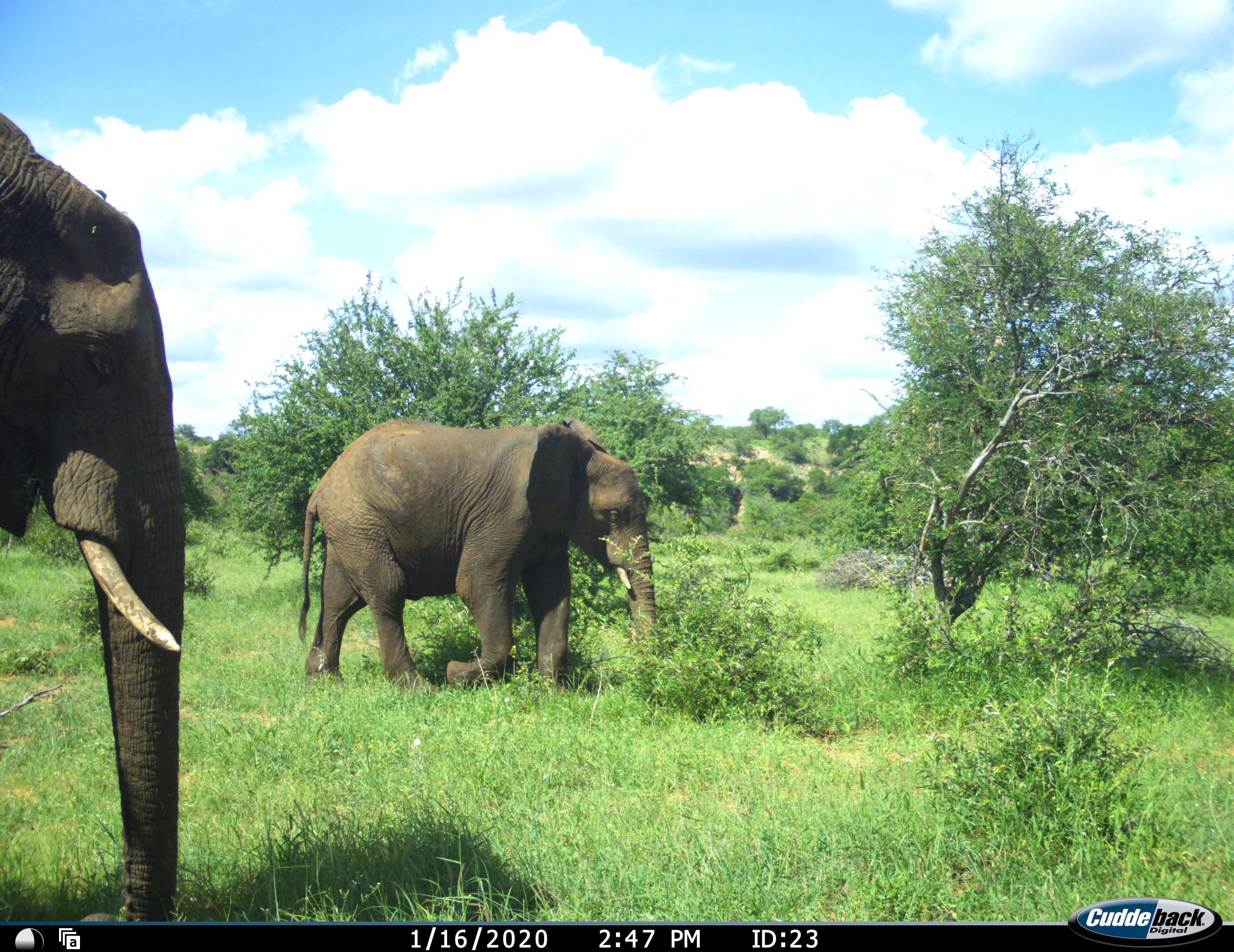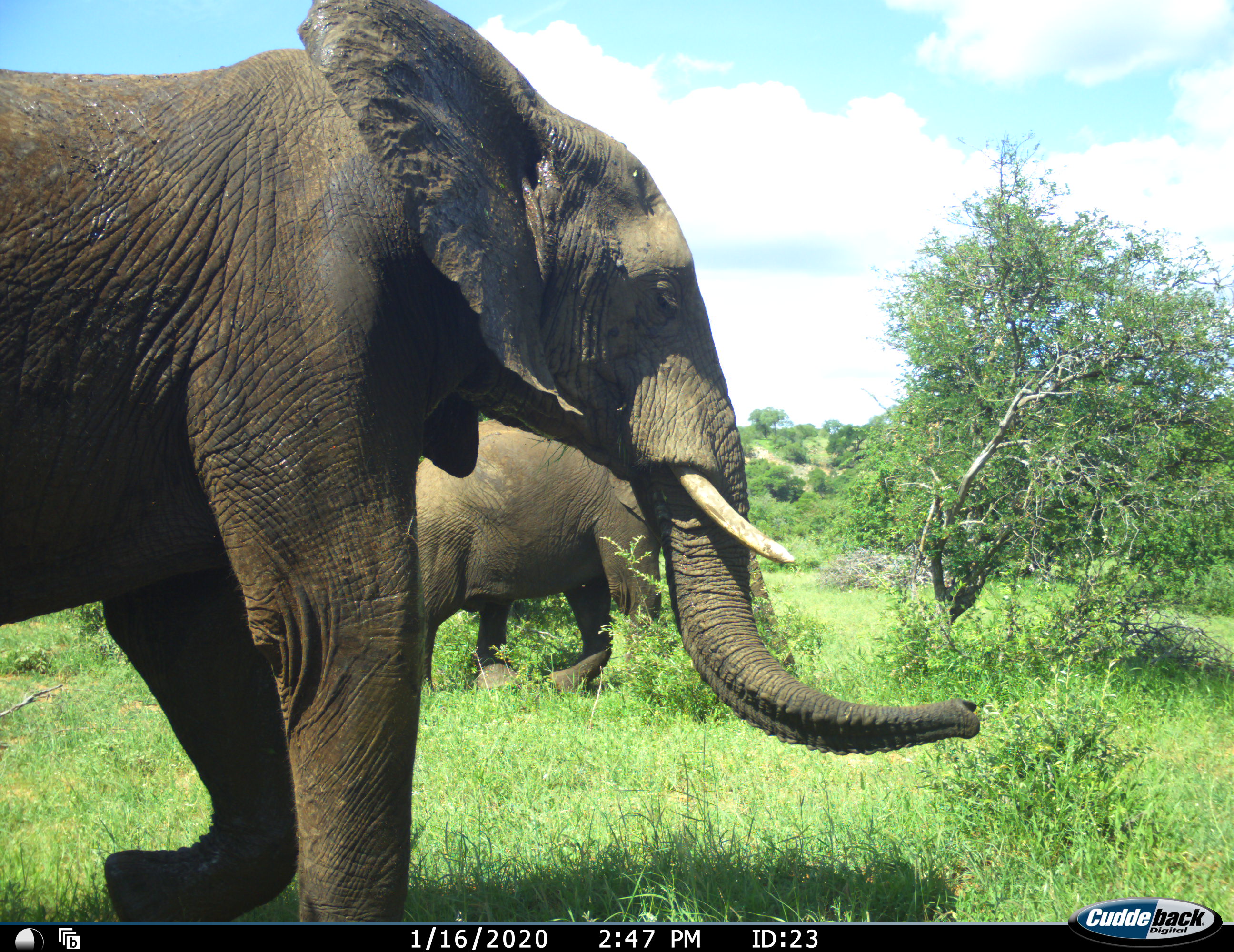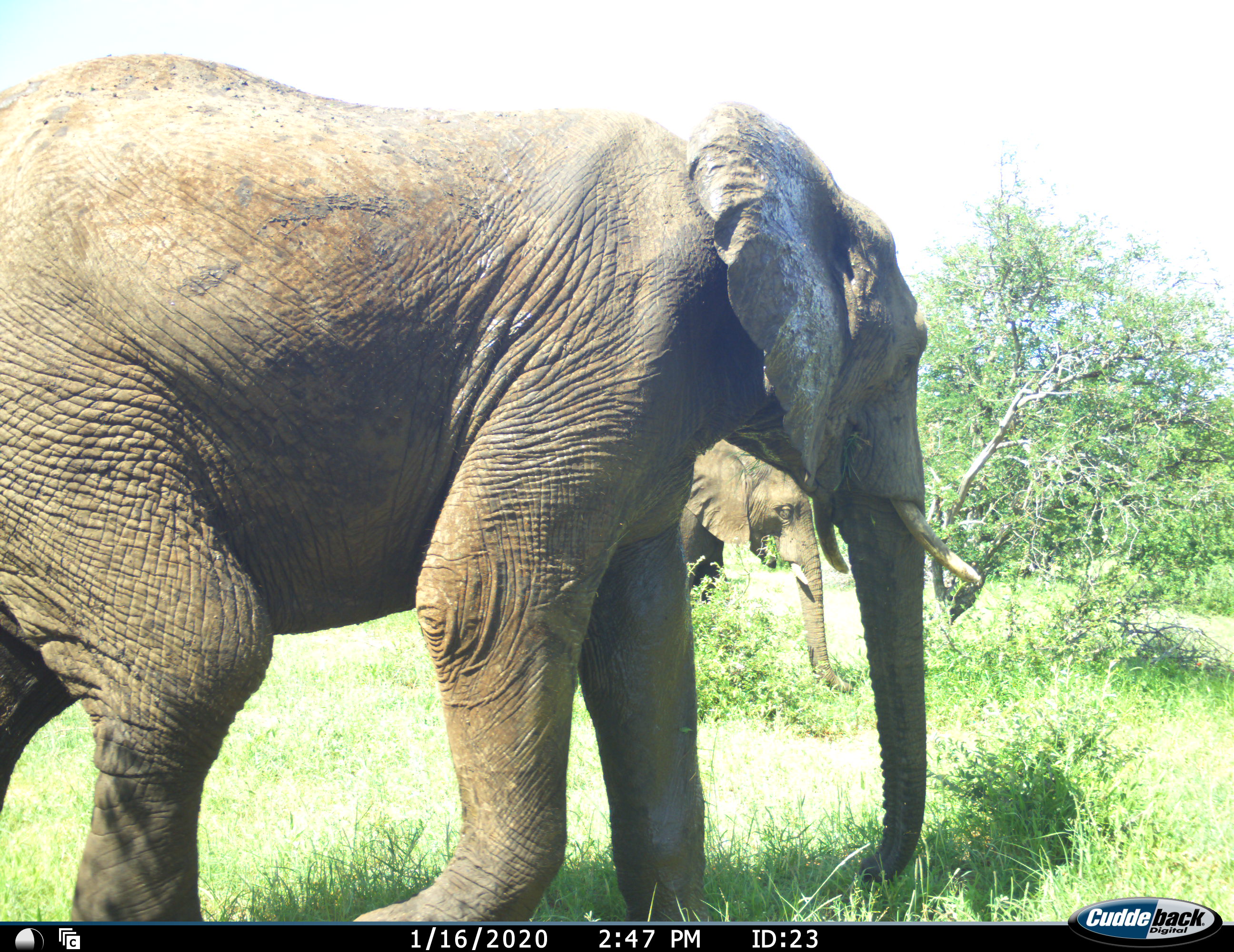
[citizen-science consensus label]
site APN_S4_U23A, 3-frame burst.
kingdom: Animalia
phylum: Chordata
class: Mammalia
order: Proboscidea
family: Elephantidae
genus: Loxodonta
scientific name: Loxodonta africana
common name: african bush elephant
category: elephant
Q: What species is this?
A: Elephant (african bush elephant) (Loxodonta africana).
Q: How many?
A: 2.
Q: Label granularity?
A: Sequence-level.